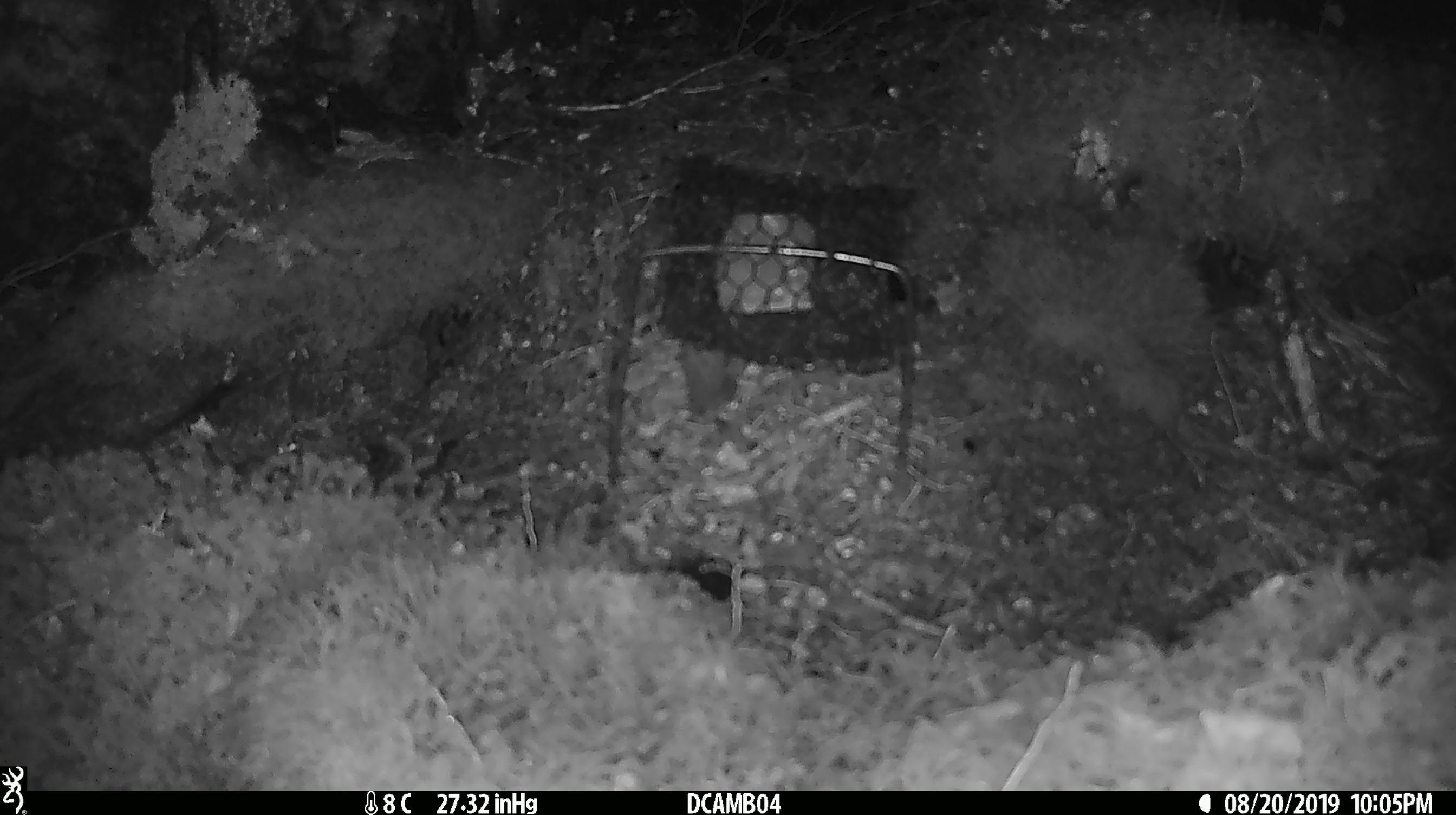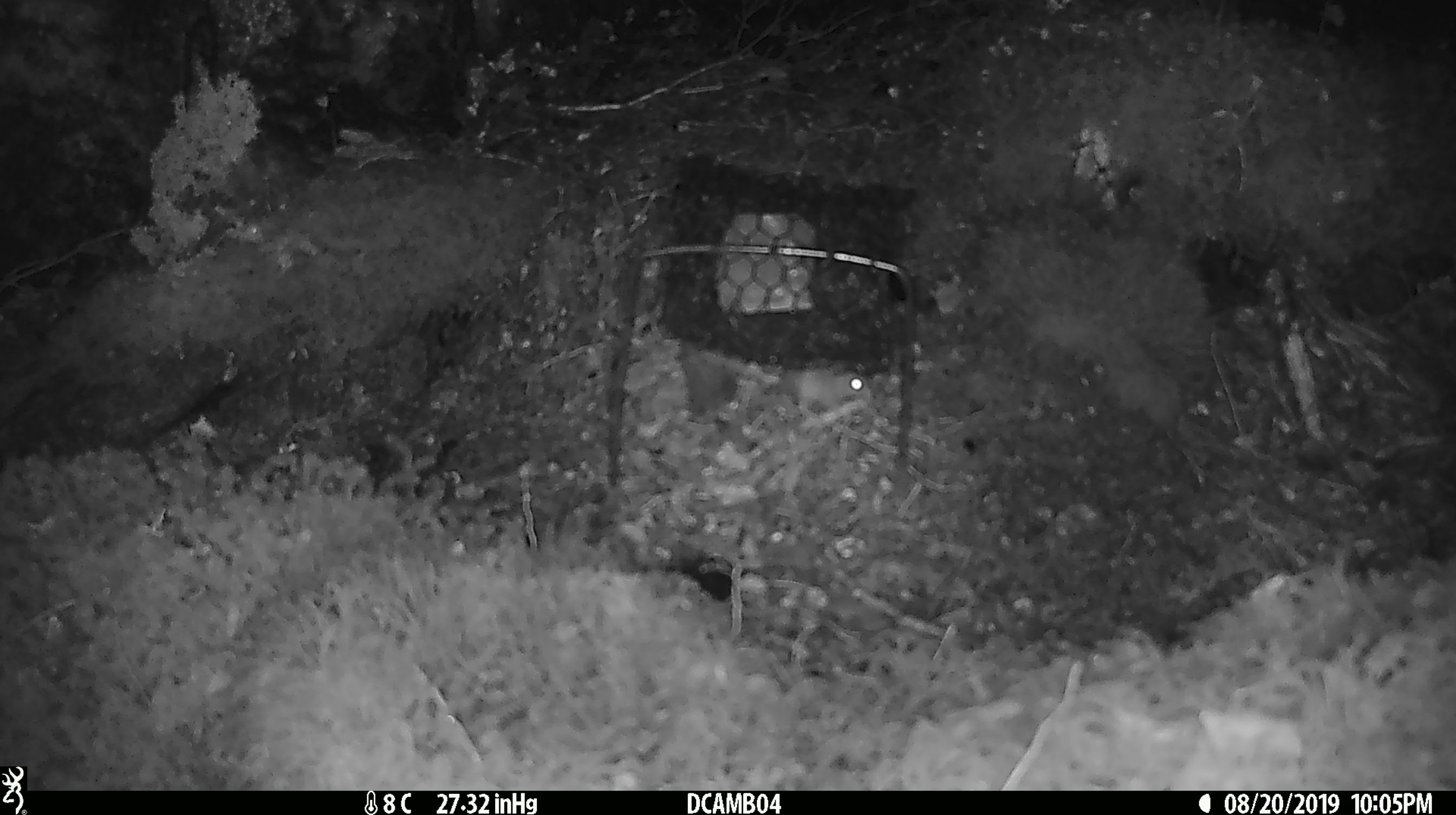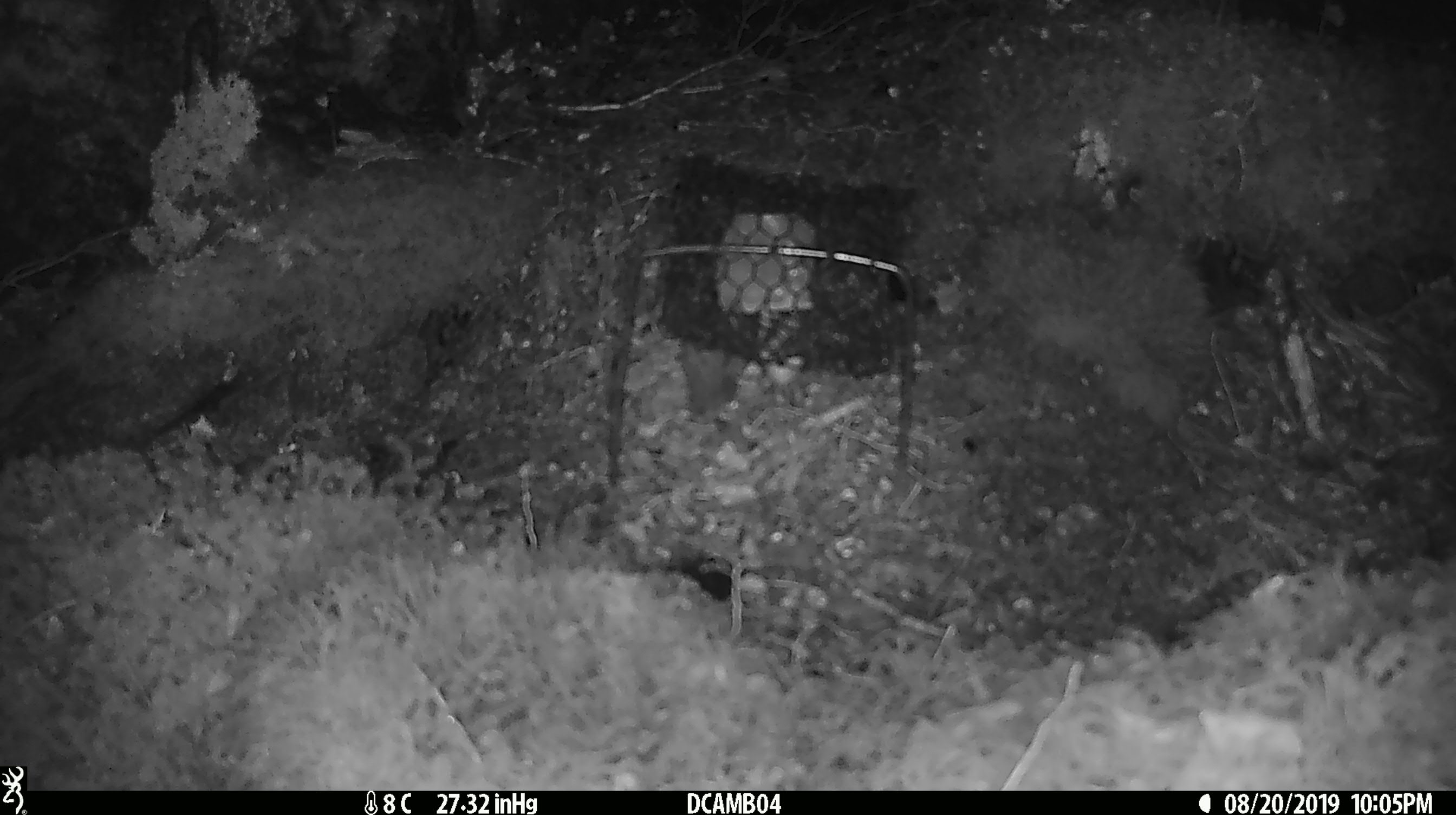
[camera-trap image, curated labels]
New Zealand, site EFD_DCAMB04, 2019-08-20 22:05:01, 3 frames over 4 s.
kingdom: Animalia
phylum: Chordata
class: Mammalia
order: Rodentia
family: Muridae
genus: Mus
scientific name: Mus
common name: mouse